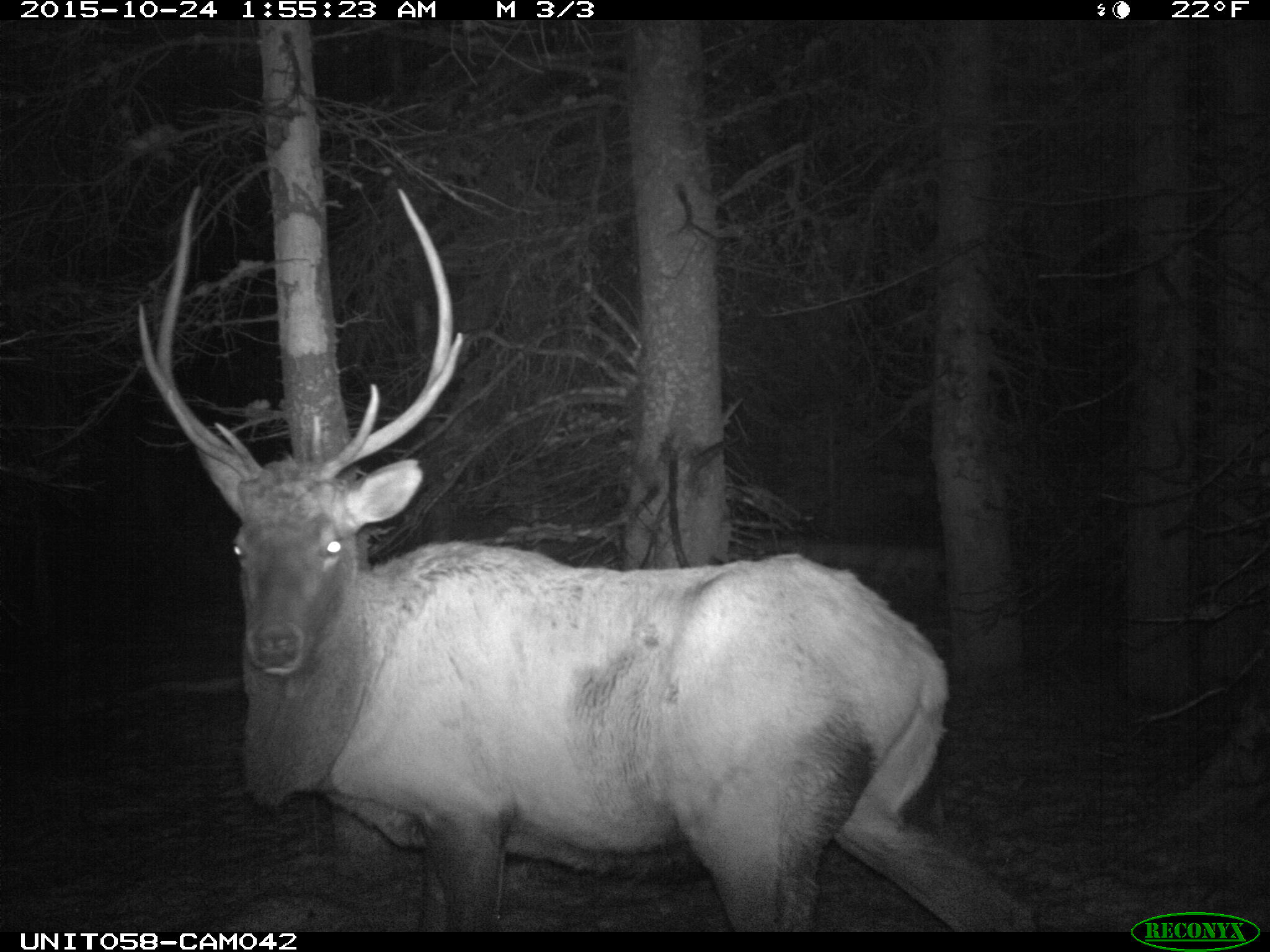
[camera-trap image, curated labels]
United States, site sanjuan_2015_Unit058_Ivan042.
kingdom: Animalia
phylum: Chordata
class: Mammalia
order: Artiodactyla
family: Cervidae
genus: Cervus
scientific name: Cervus elaphus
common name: red deer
Cervus elaphus (red deer).